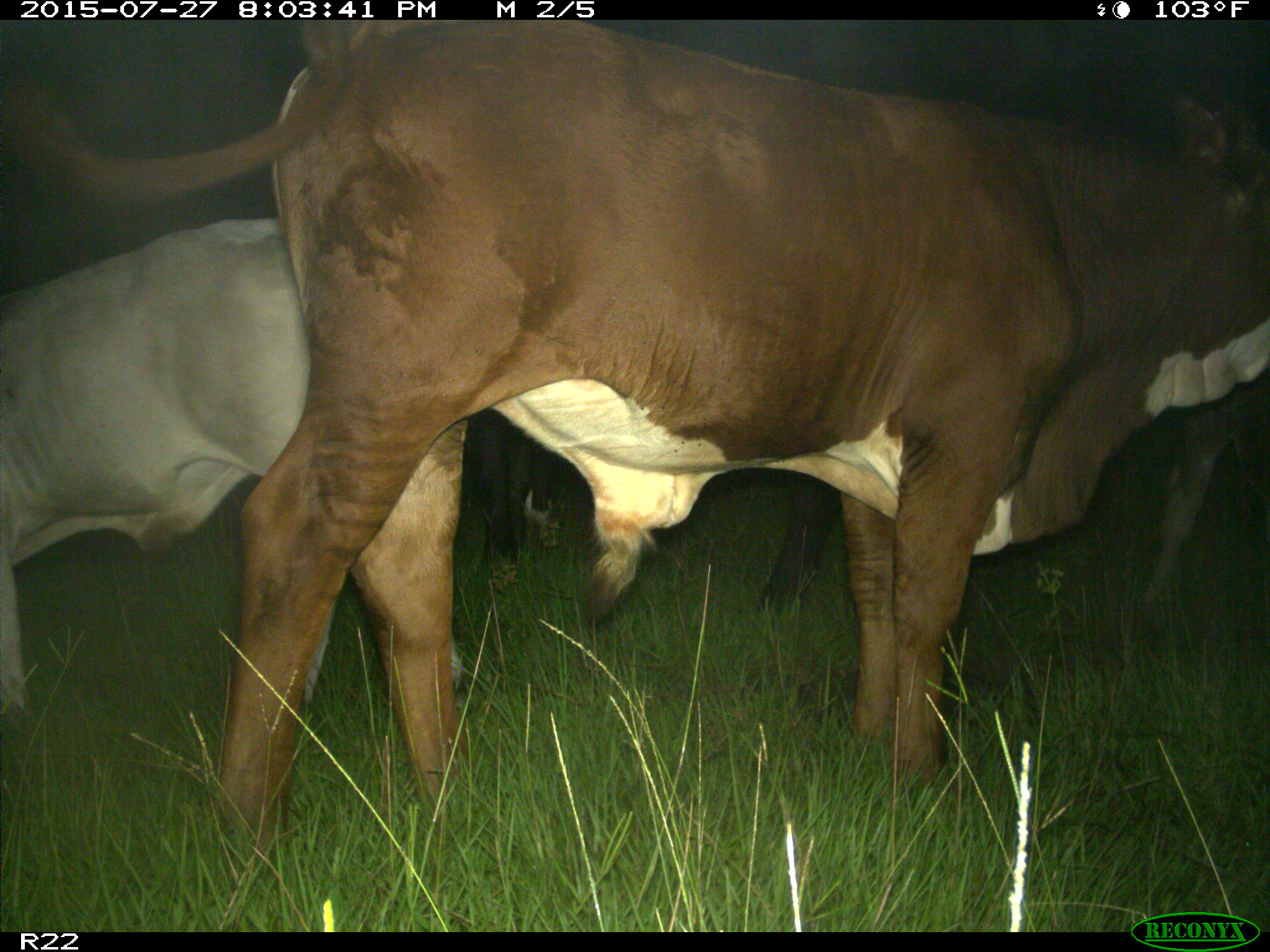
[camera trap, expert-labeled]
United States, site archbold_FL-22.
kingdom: Animalia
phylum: Chordata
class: Mammalia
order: Artiodactyla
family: Bovidae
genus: Bos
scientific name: Bos taurus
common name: domestic cow